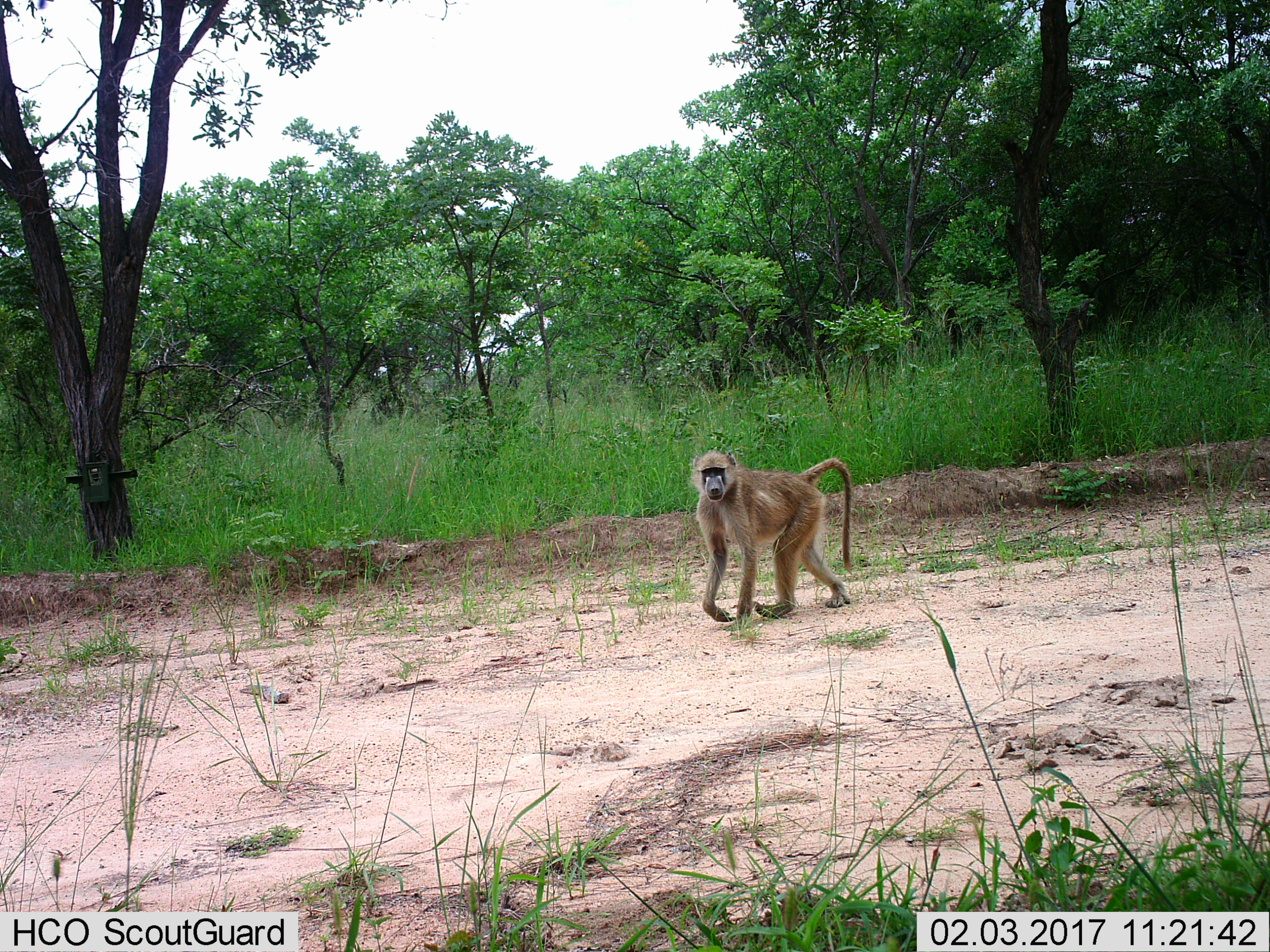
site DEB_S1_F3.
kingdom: Animalia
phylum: Chordata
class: Mammalia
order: Primates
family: Cercopithecidae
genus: Papio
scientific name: Papio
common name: baboon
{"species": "baboon (Papio)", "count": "1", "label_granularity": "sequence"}